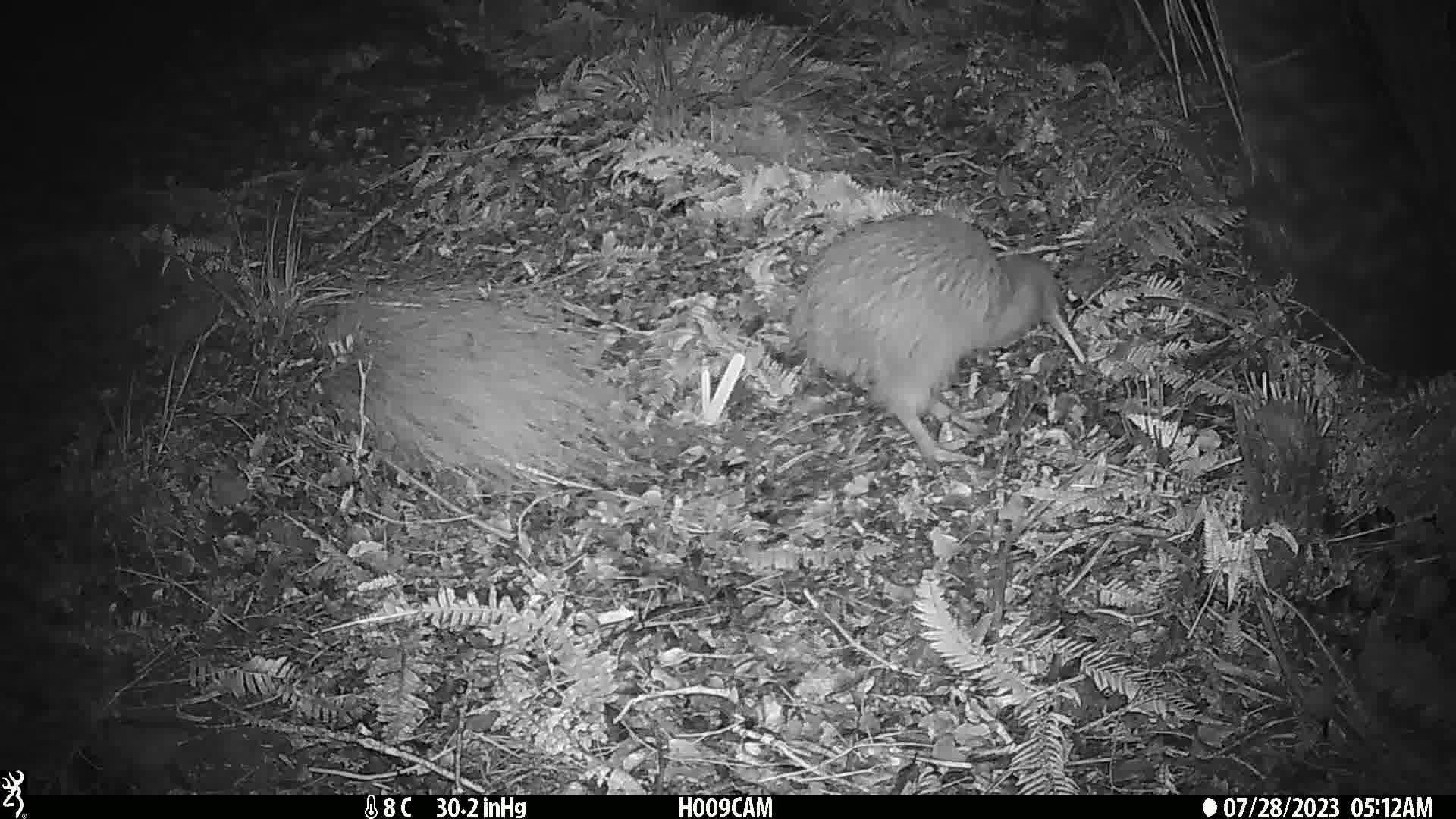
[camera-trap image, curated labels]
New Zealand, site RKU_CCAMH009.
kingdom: Animalia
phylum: Chordata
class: Aves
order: Apterygiformes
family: Apterygidae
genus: Apteryx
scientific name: Apteryx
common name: kiwi